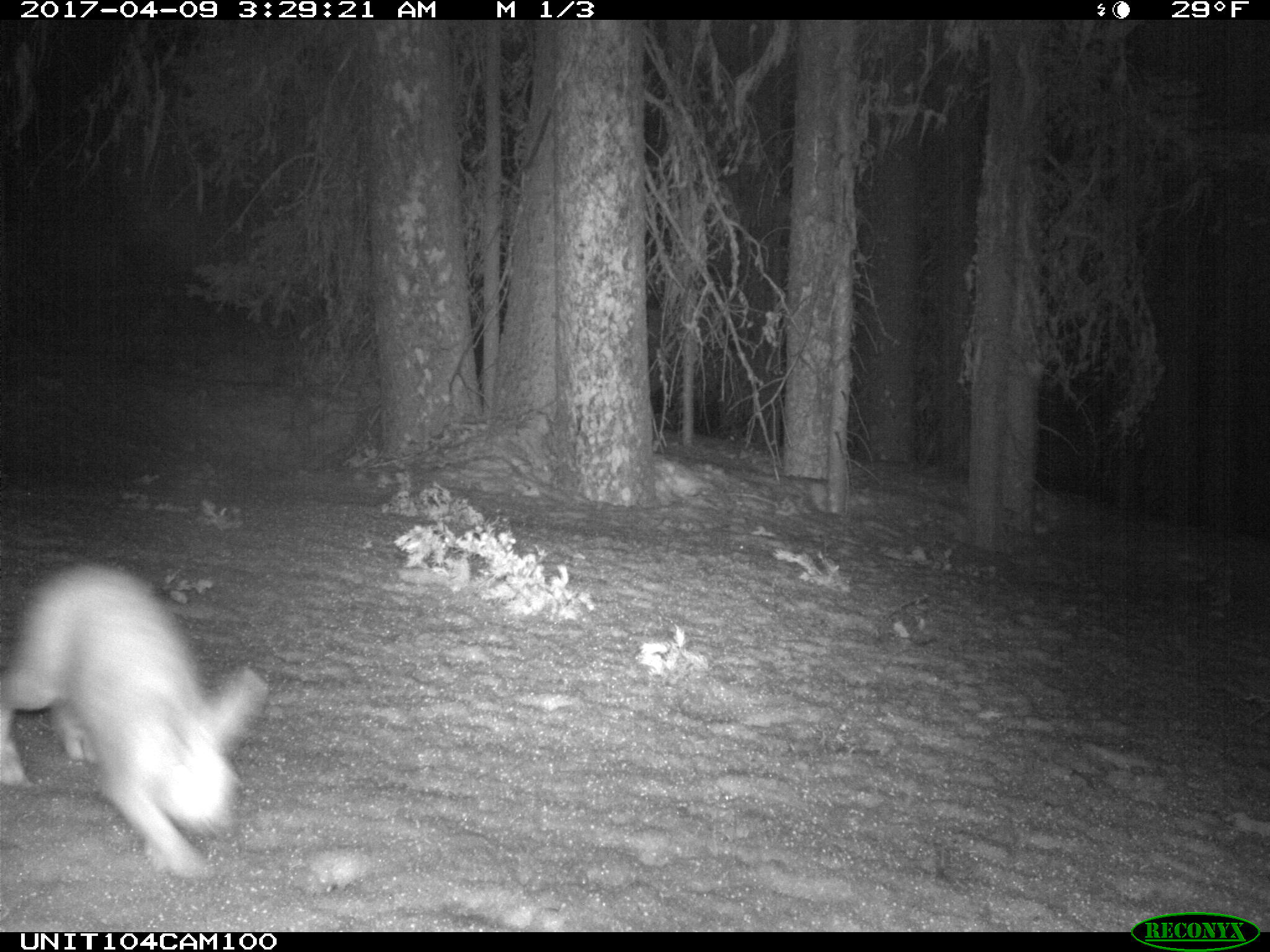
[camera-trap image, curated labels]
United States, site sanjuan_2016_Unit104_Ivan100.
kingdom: Animalia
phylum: Chordata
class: Mammalia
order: Lagomorpha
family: Leporidae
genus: Lepus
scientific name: Lepus americanus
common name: snowshoe hare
Lepus americanus (snowshoe hare).